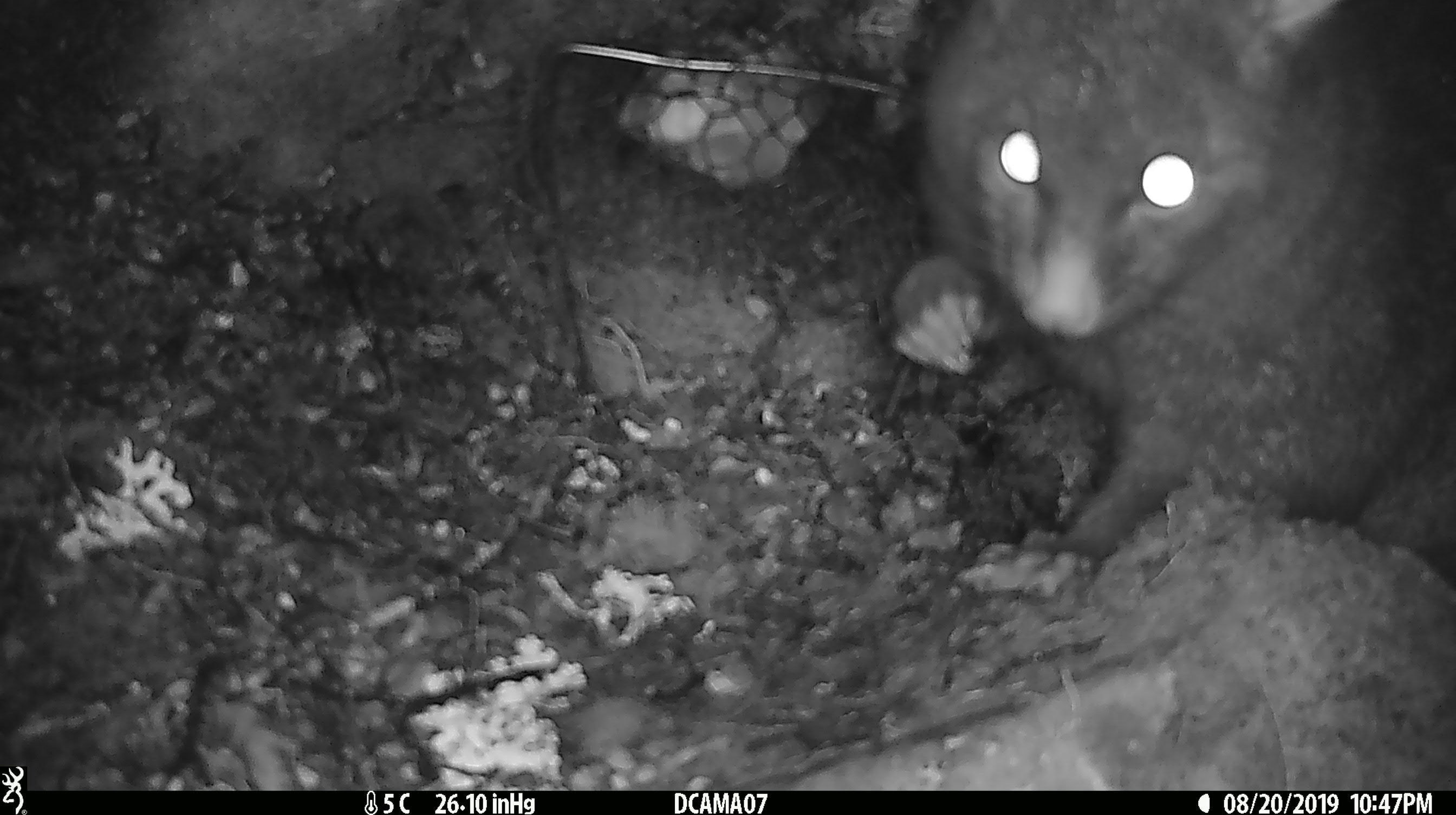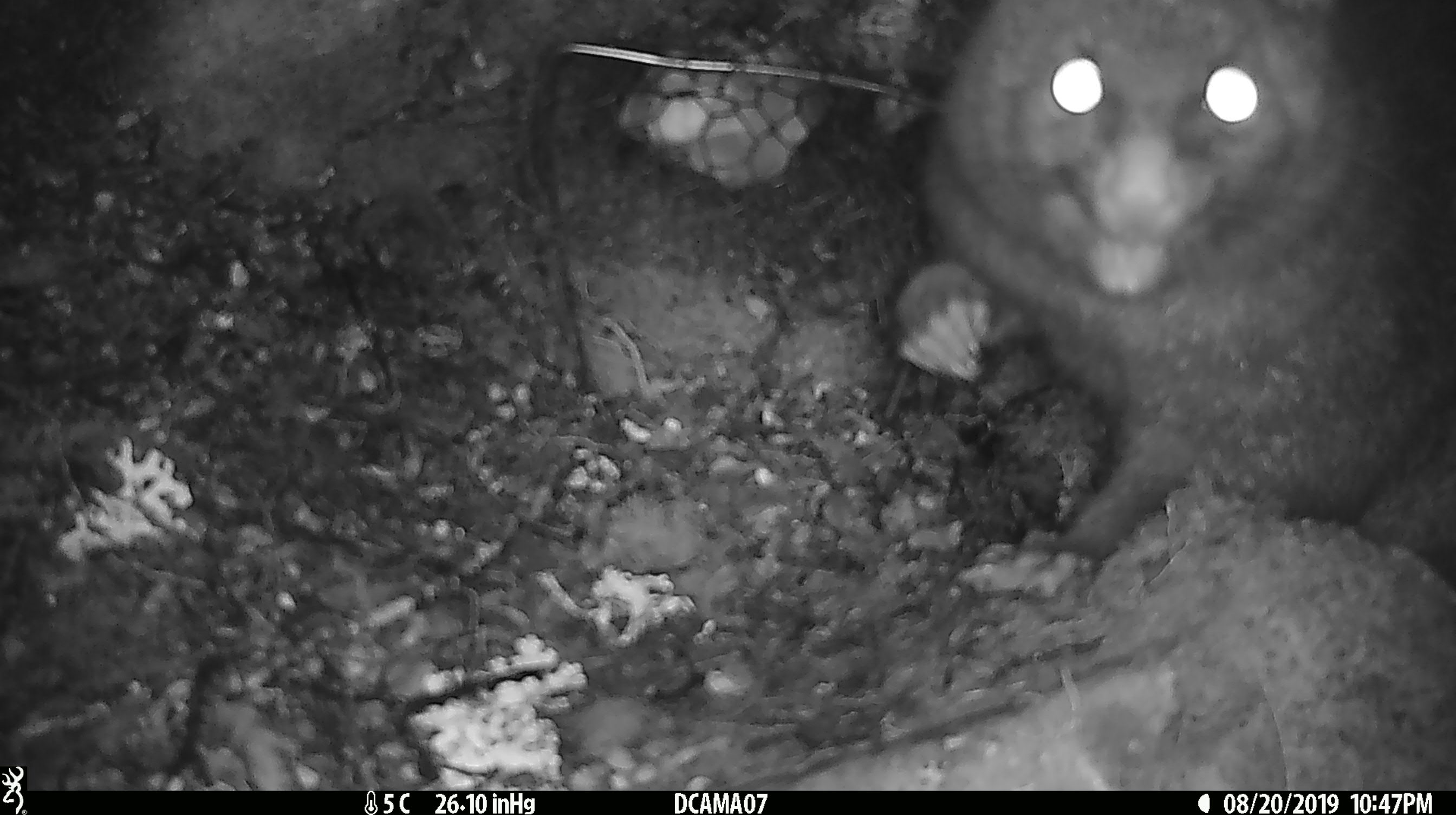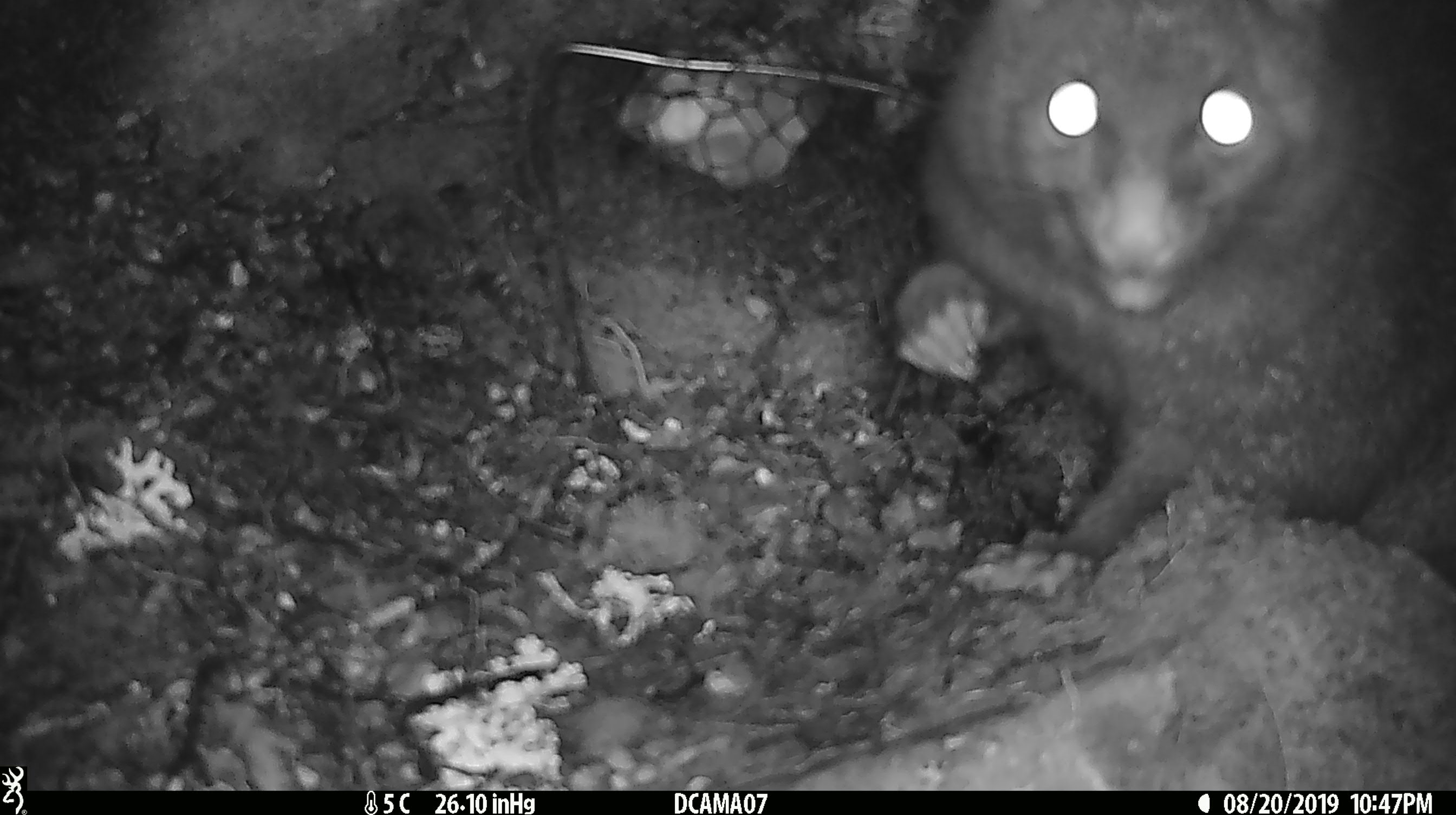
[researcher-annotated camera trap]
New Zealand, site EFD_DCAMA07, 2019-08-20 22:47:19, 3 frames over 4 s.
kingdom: Animalia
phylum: Chordata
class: Mammalia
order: Diprotodontia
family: Phalangeridae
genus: Trichosurus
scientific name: Trichosurus vulpecula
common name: common brushtail possum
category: possum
Possum (common brushtail possum) (Trichosurus vulpecula).